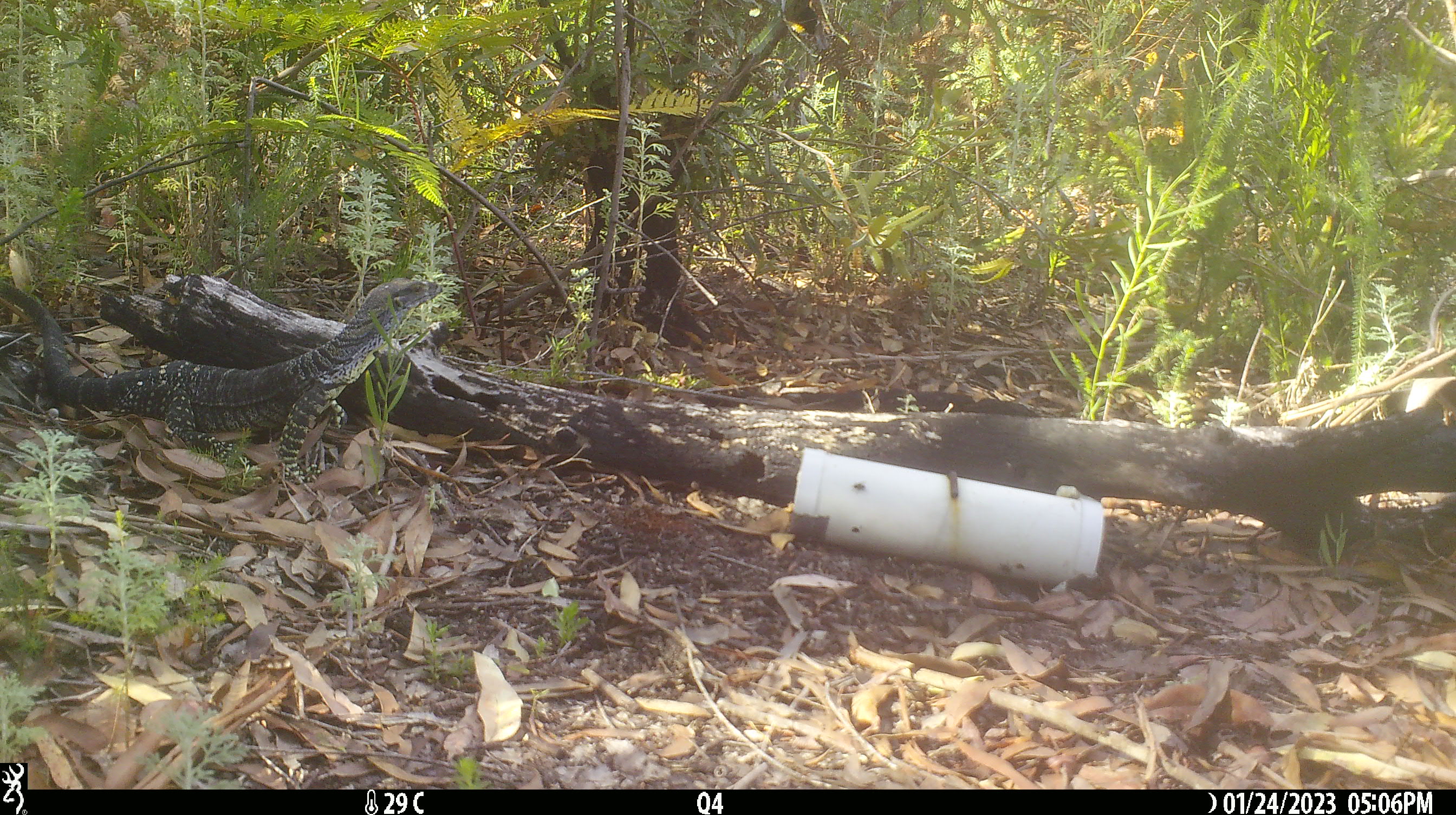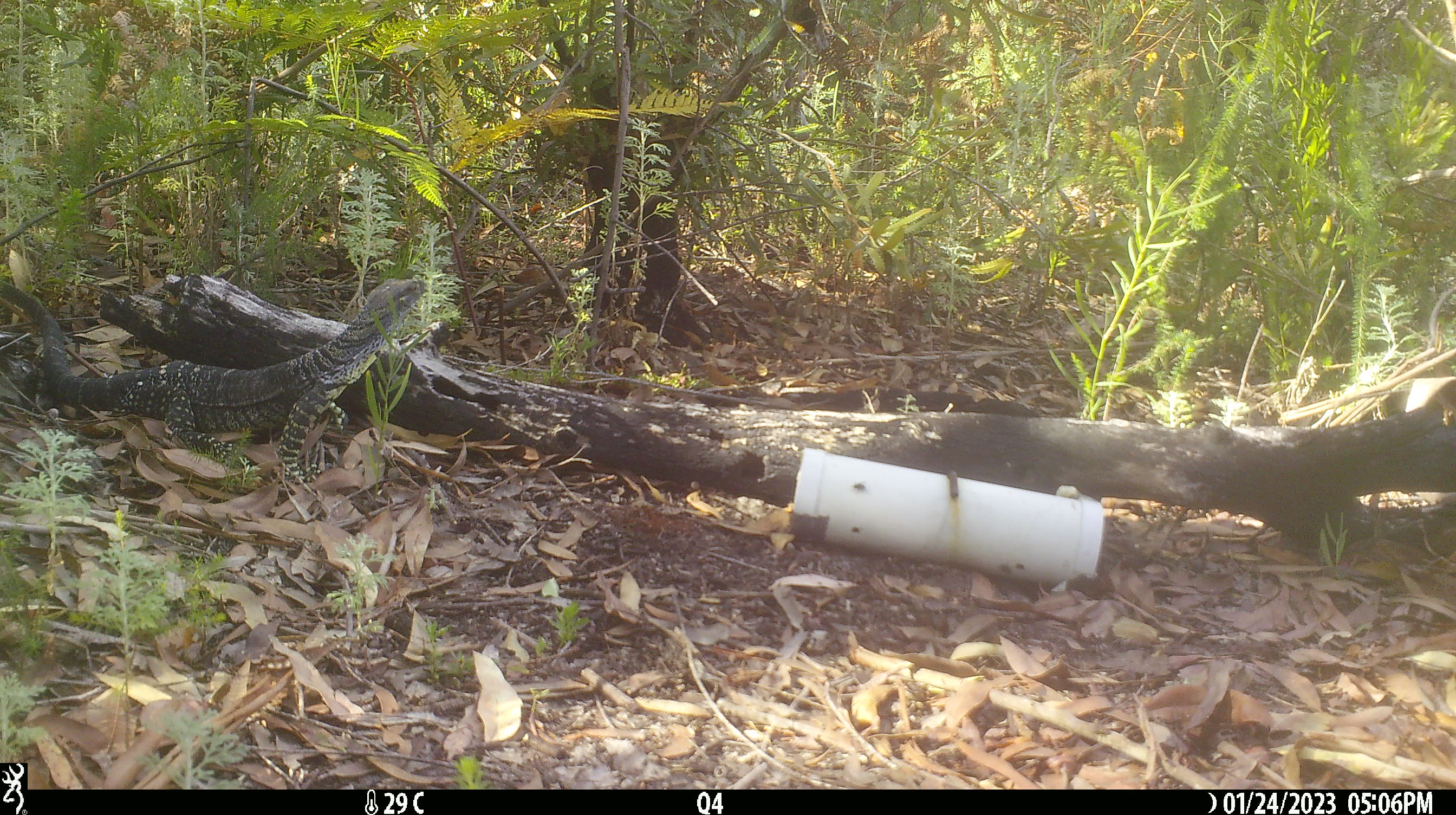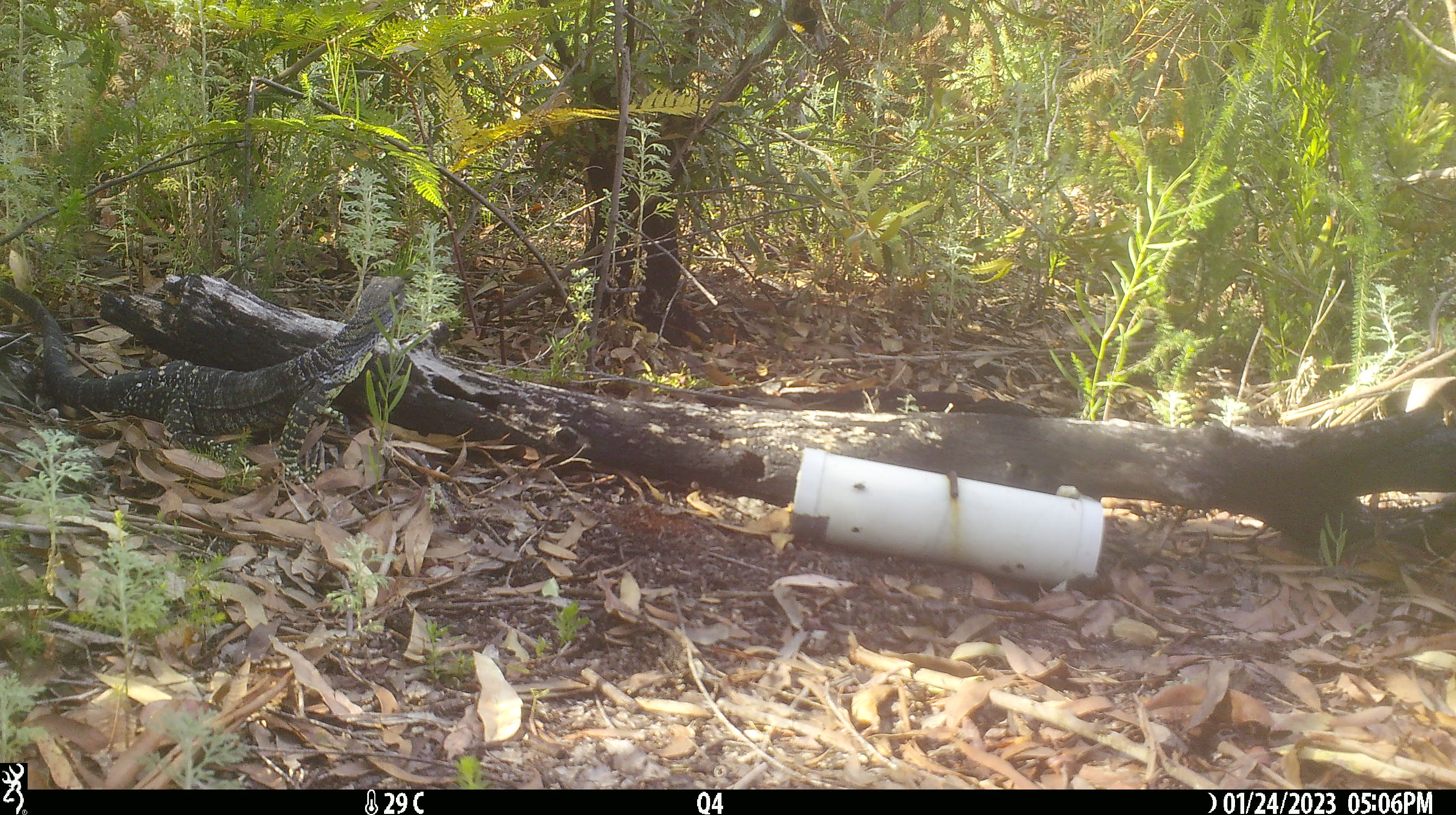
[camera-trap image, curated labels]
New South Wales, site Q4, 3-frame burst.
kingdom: Animalia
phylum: Chordata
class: Reptilia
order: Squamata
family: Varanidae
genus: Varanus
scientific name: Varanus varius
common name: lace monitor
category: goanna